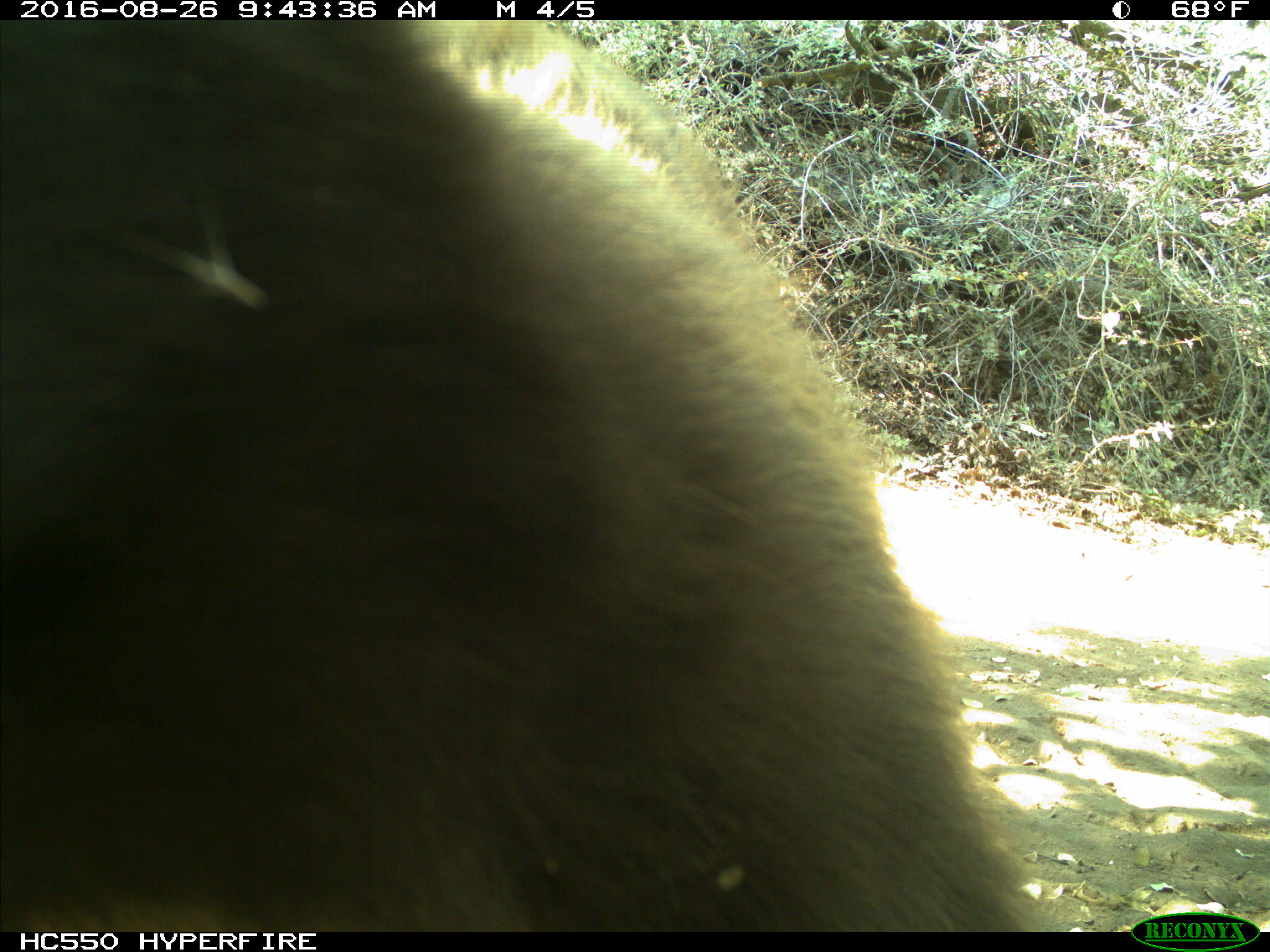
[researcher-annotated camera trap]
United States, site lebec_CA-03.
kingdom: Animalia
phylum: Chordata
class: Mammalia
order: Carnivora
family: Ursidae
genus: Ursus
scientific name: Ursus americanus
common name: american black bear